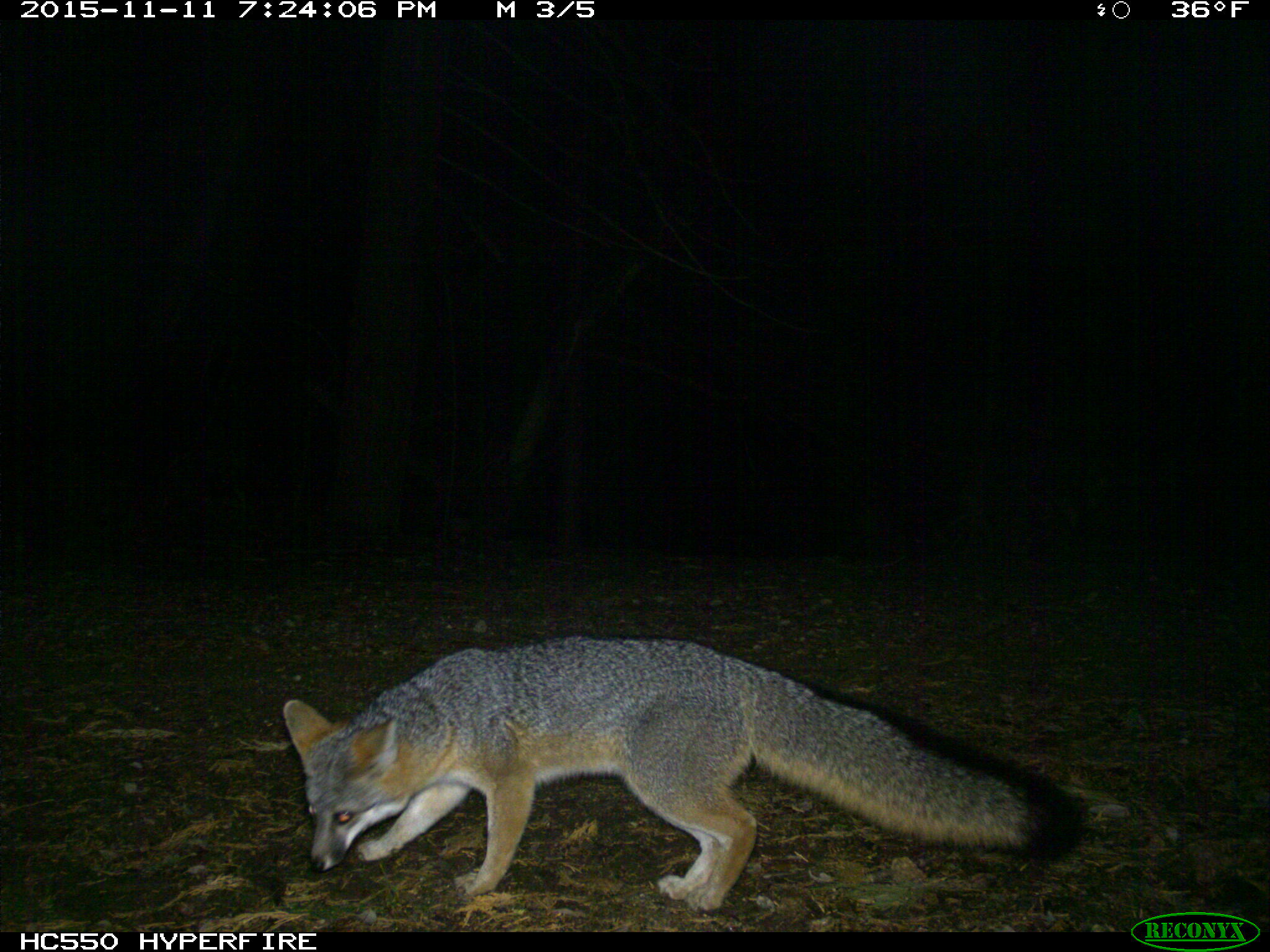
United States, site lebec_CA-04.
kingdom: Animalia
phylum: Chordata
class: Mammalia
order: Carnivora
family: Canidae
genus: Urocyon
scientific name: Urocyon cinereoargenteus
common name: gray fox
Urocyon cinereoargenteus (gray fox).